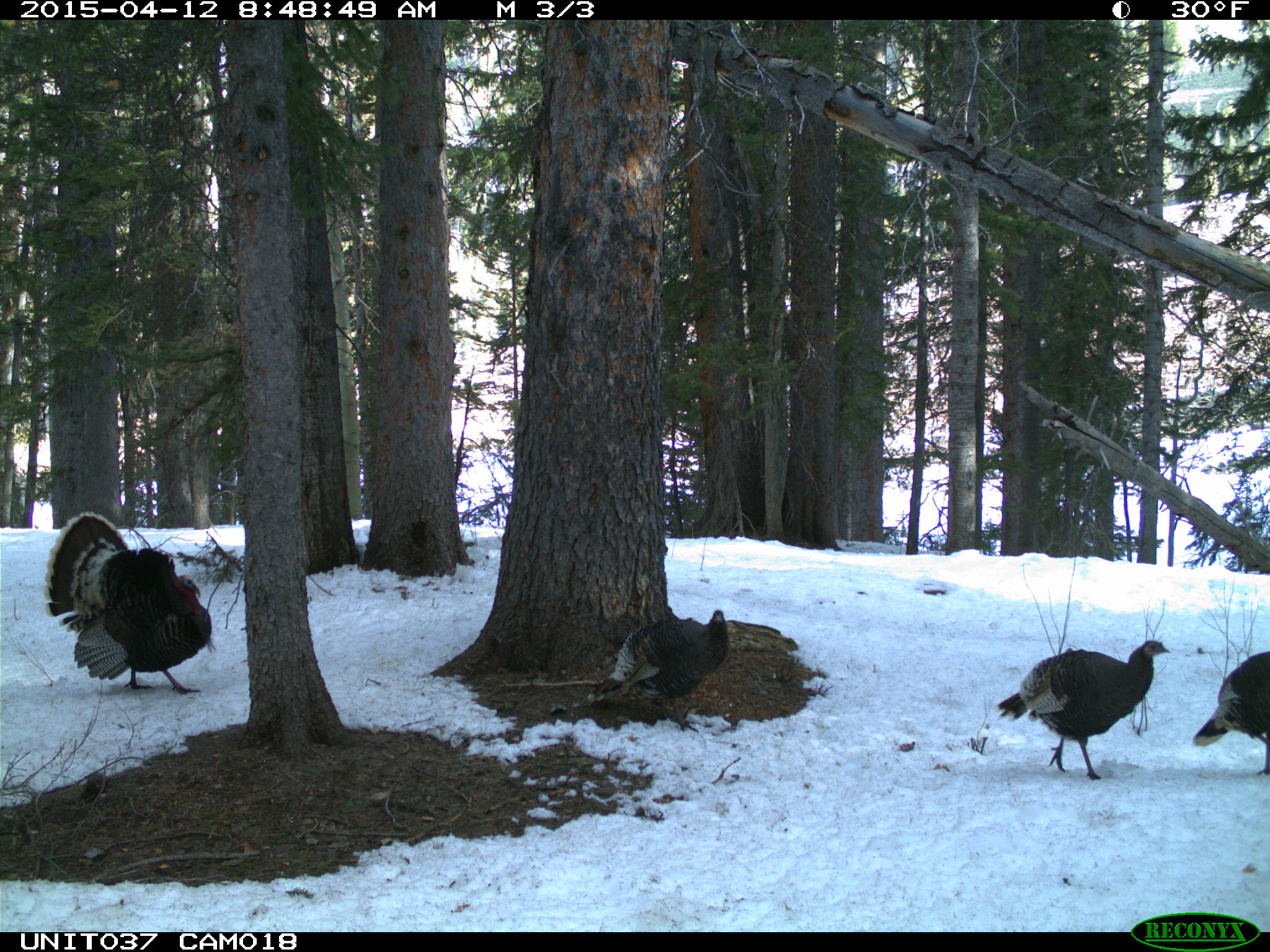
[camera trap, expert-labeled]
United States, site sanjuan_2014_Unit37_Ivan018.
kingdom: Animalia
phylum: Chordata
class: Aves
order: Galliformes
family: Phasianidae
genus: Meleagris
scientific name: Meleagris gallopavo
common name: wild turkey